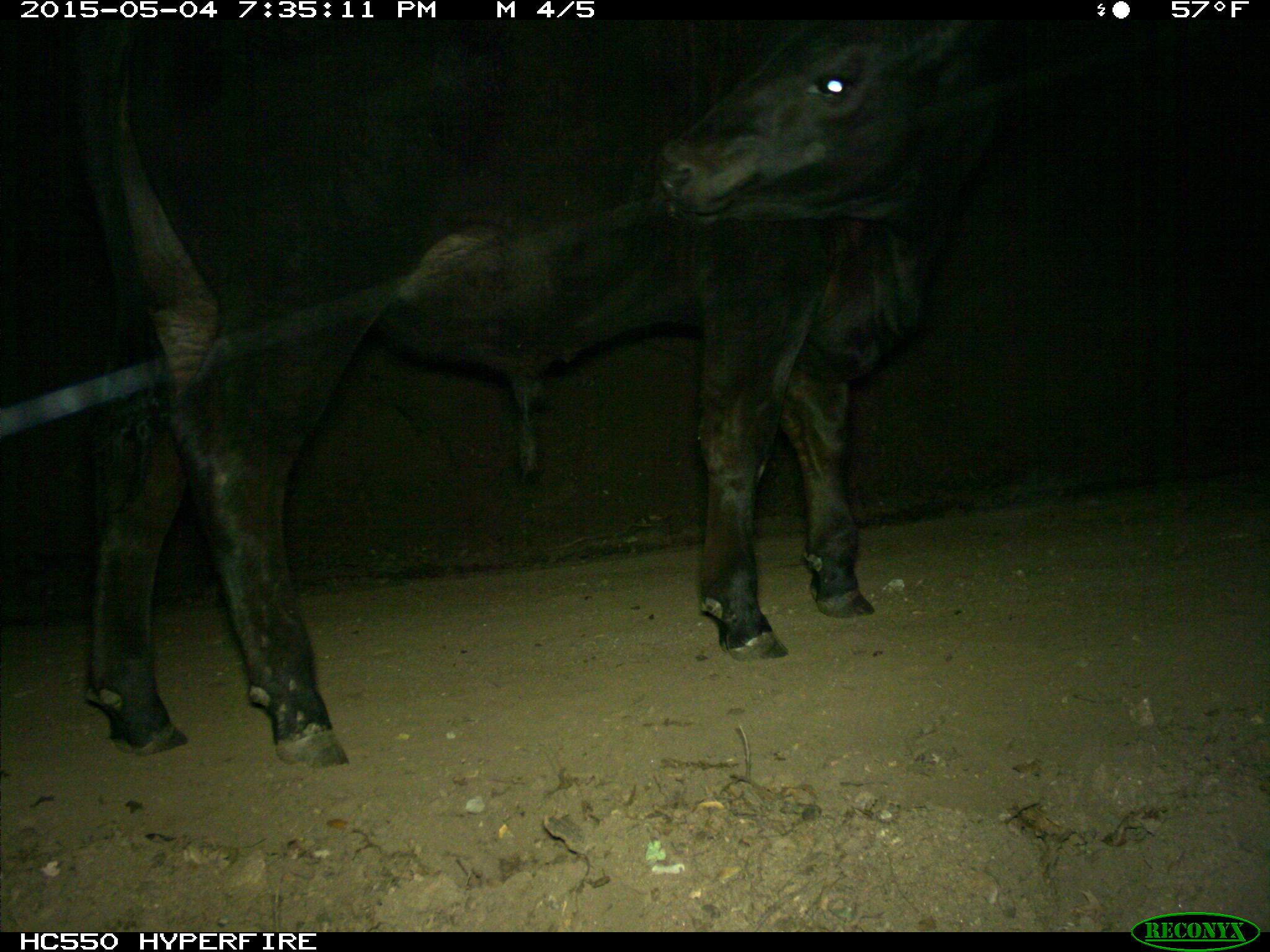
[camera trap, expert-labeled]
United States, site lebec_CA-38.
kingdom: Animalia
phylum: Chordata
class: Mammalia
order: Artiodactyla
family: Bovidae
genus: Bos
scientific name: Bos taurus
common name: domestic cow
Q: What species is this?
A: Bos taurus (domestic cow).